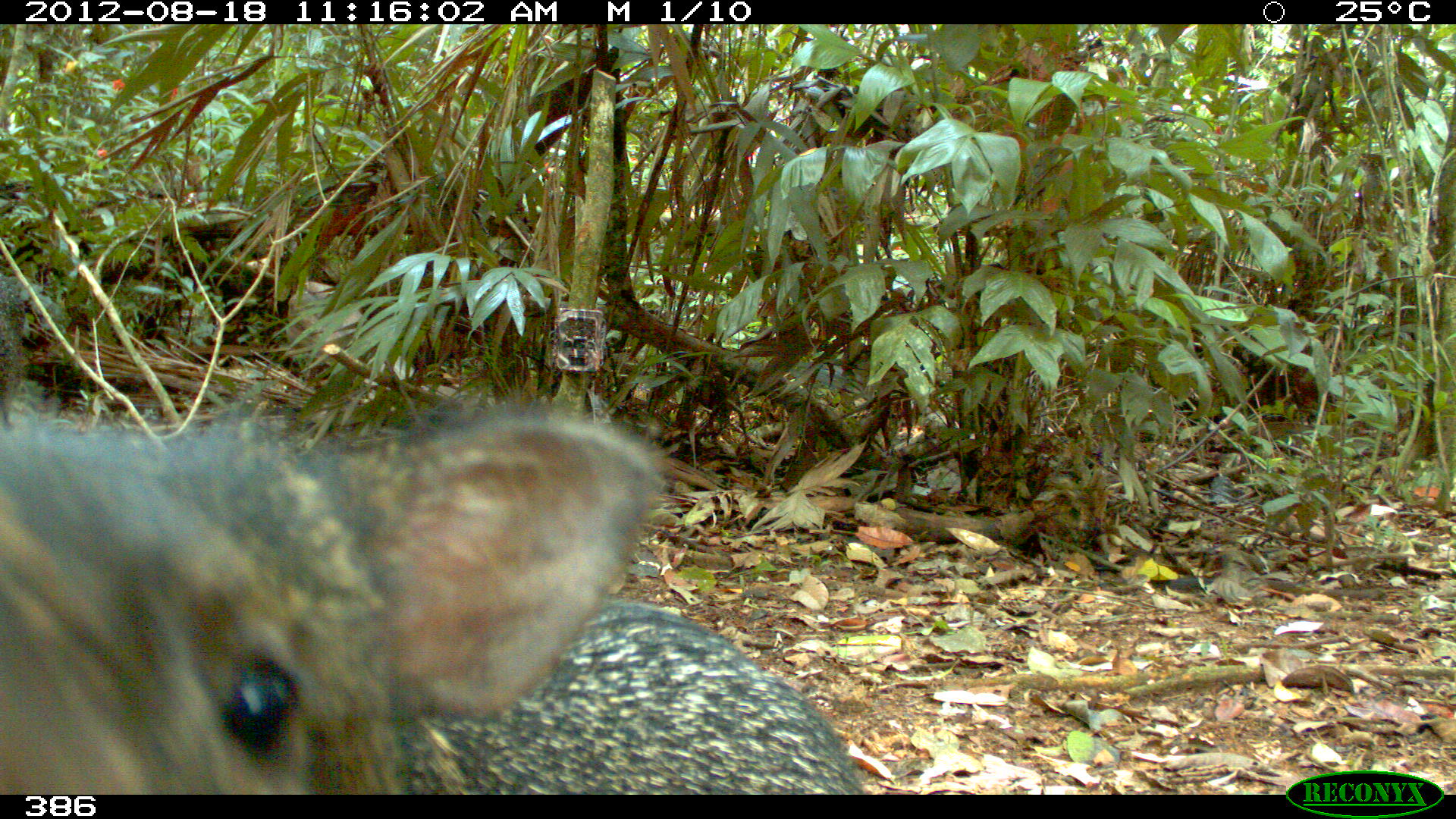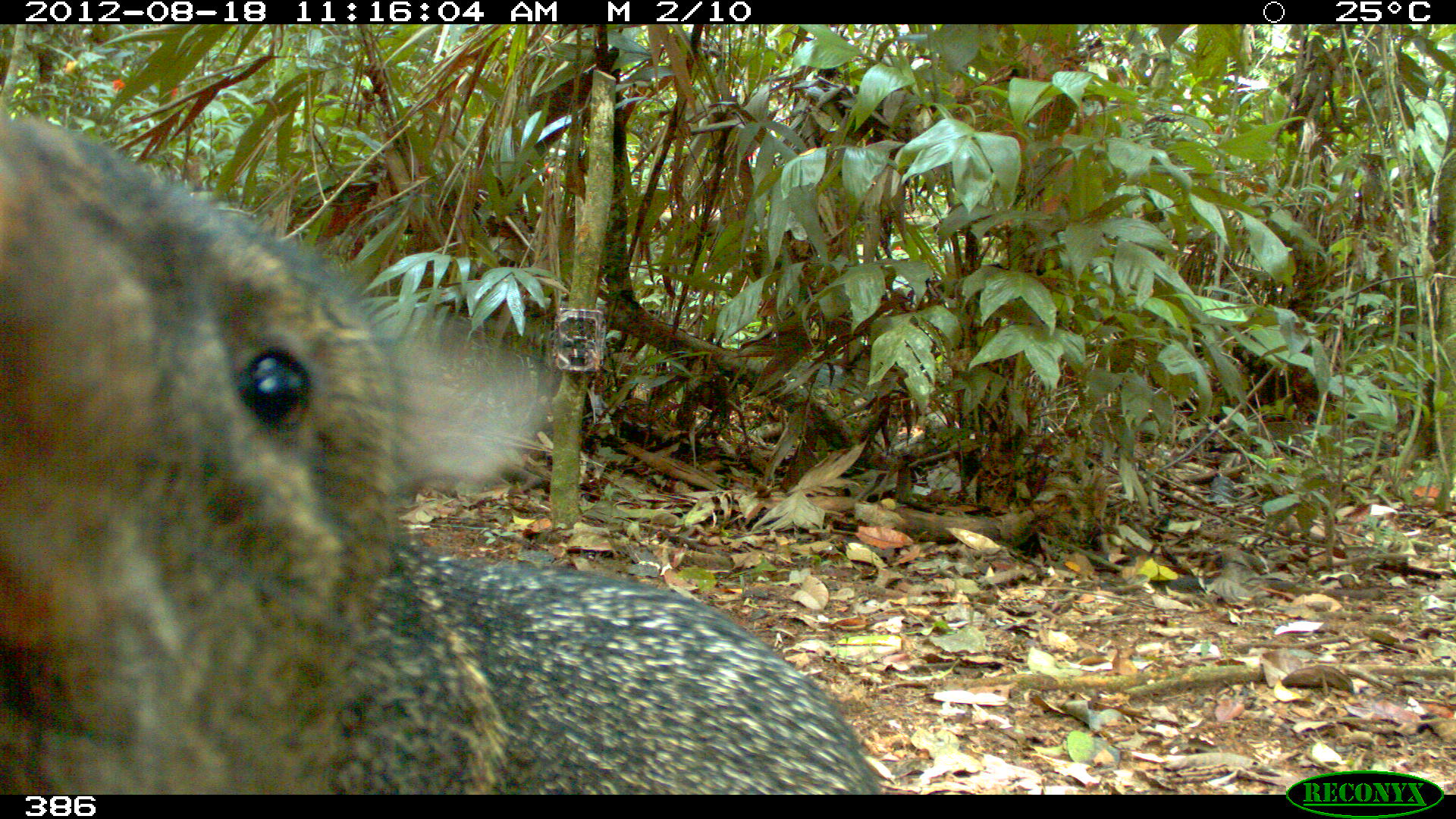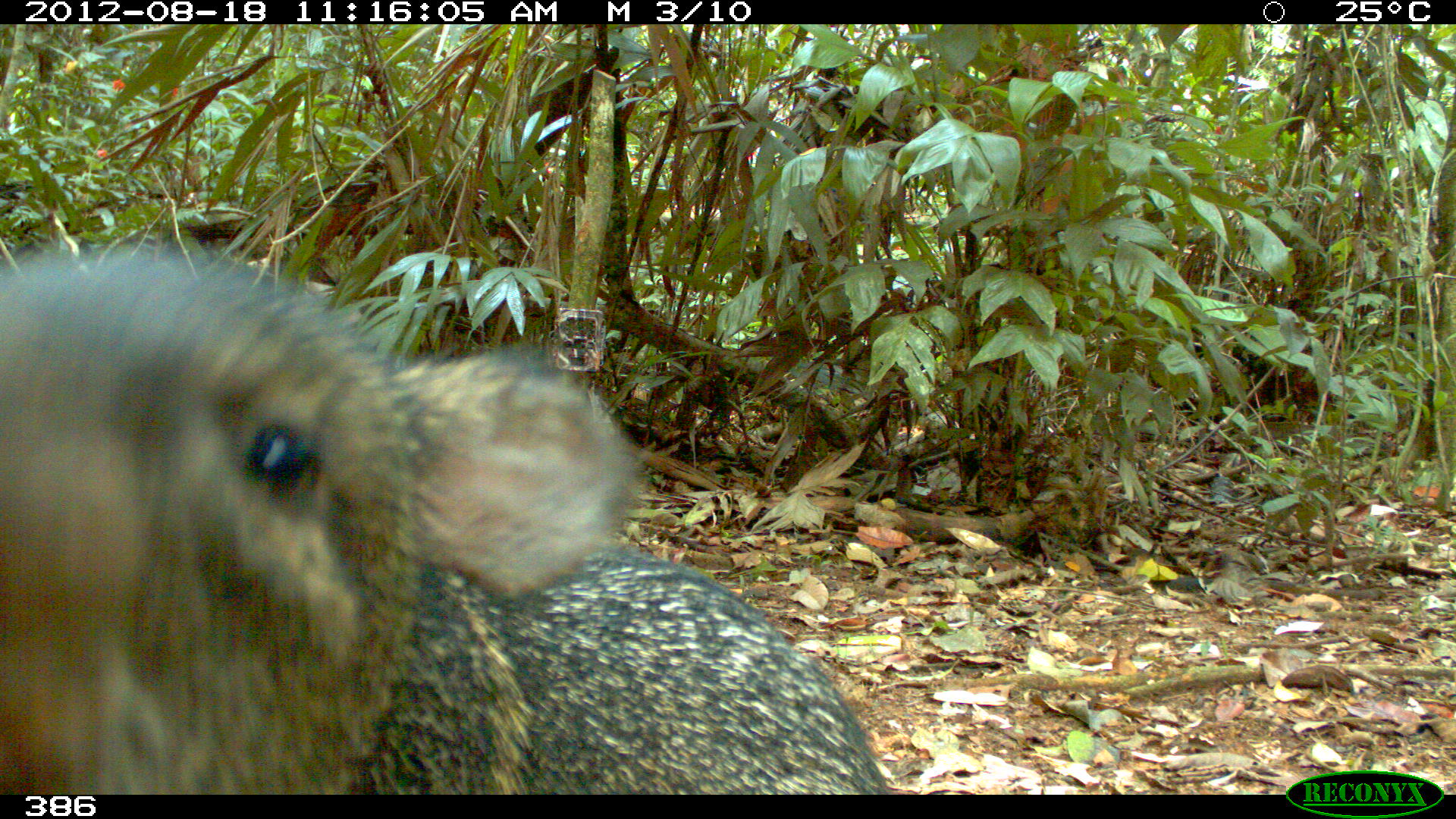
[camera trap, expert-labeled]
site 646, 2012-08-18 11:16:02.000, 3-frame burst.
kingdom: Animalia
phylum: Chordata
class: Mammalia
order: Artiodactyla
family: Tayassuidae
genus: Pecari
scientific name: Pecari tajacu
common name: collared peccary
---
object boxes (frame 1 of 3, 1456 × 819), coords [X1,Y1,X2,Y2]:
pecari tajacu: [0,403,862,794]; [0,277,28,396]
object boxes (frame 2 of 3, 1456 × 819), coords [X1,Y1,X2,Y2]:
pecari tajacu: [0,116,881,794]